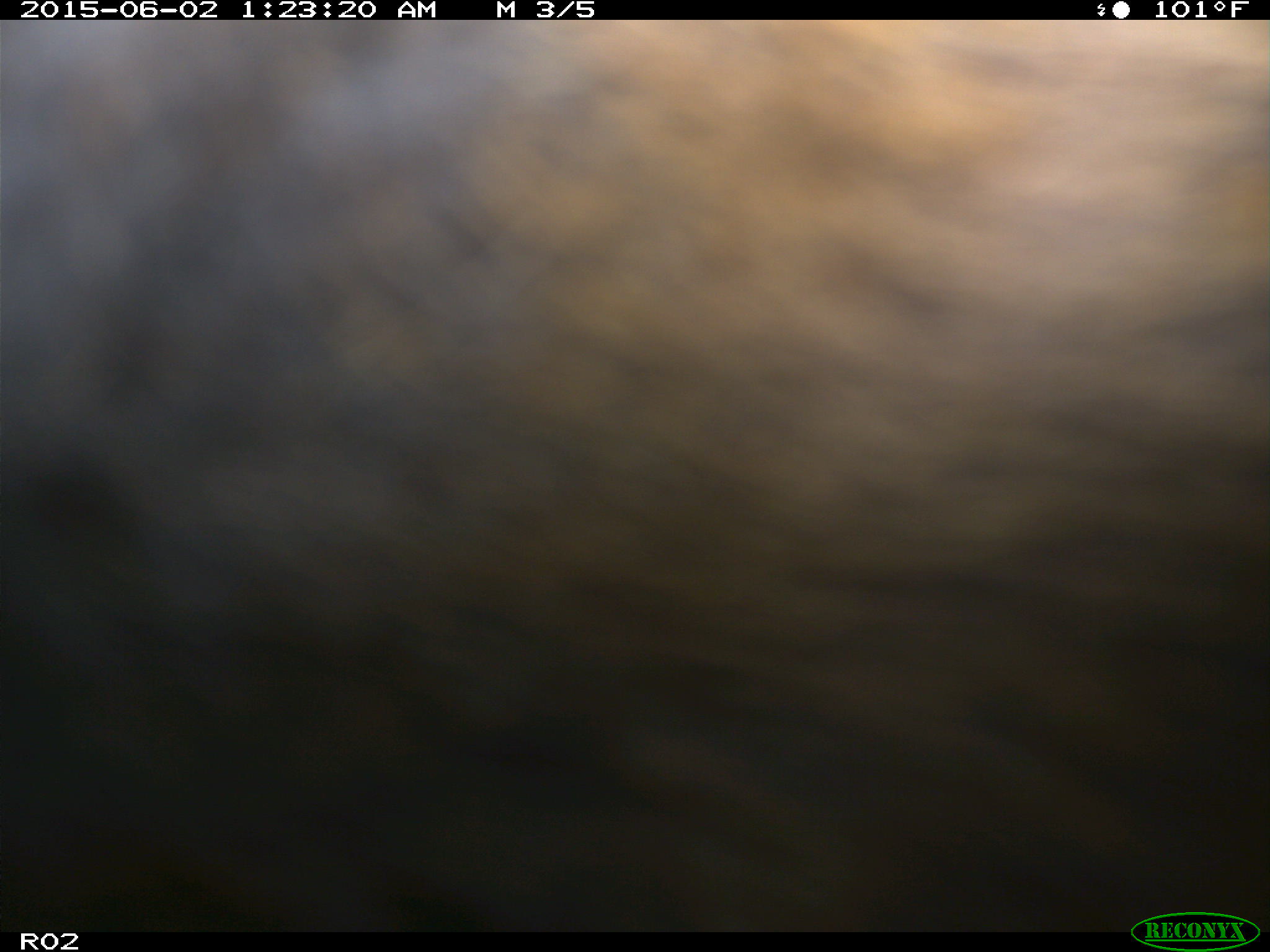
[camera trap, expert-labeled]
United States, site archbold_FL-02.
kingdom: Animalia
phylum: Chordata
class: Mammalia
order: Artiodactyla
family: Bovidae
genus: Bos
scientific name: Bos taurus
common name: domestic cow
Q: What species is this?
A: Bos taurus (domestic cow).